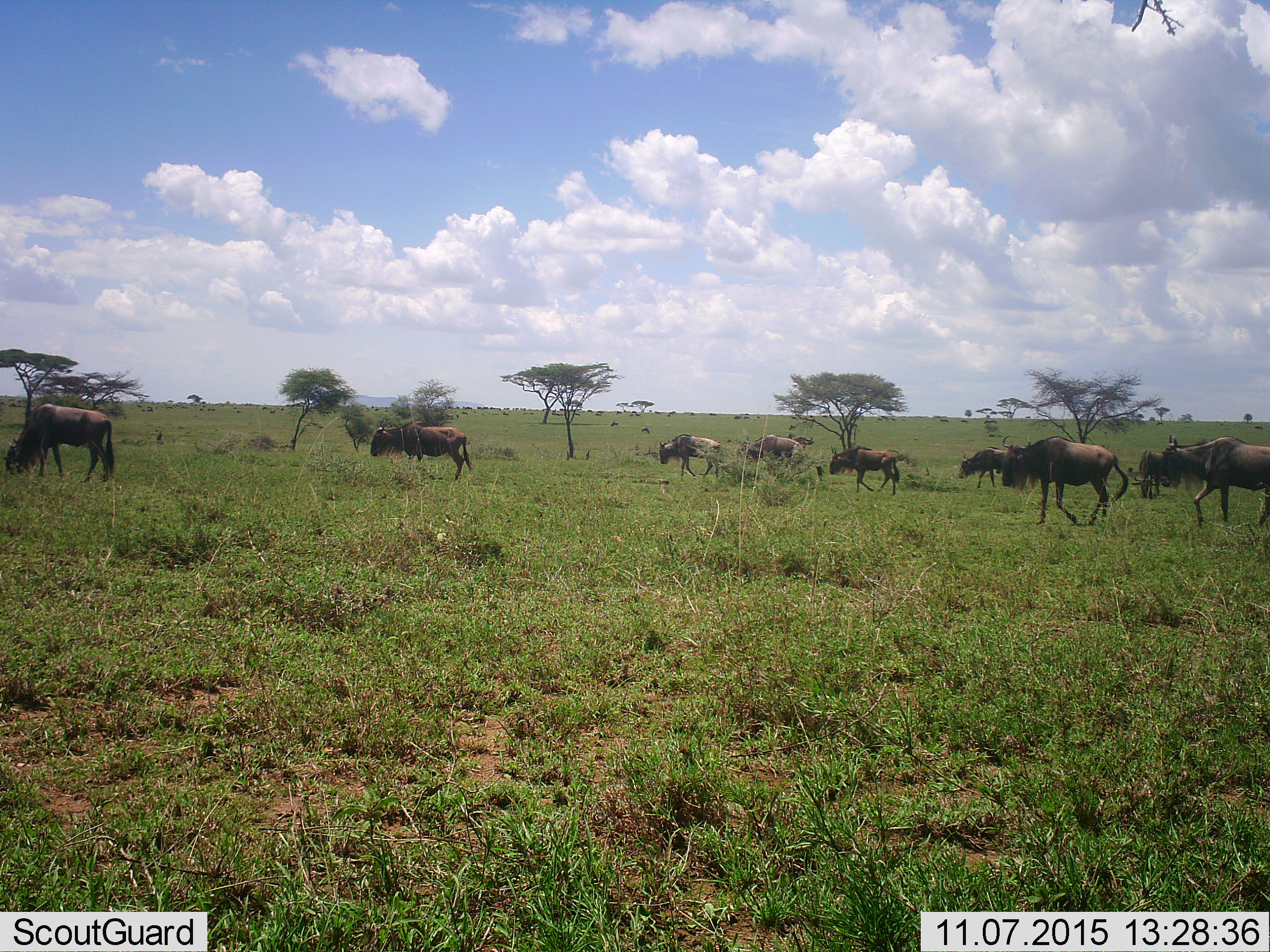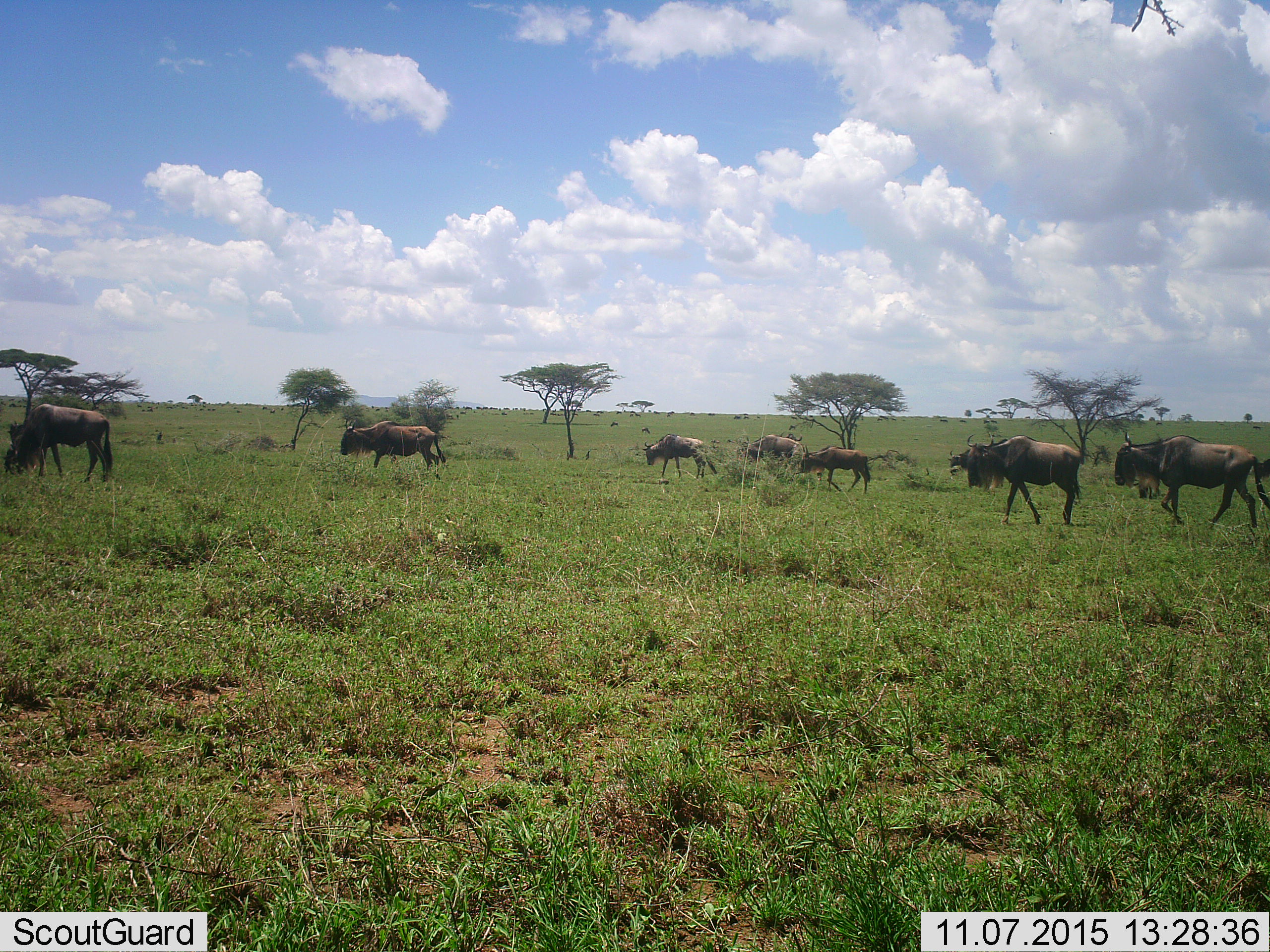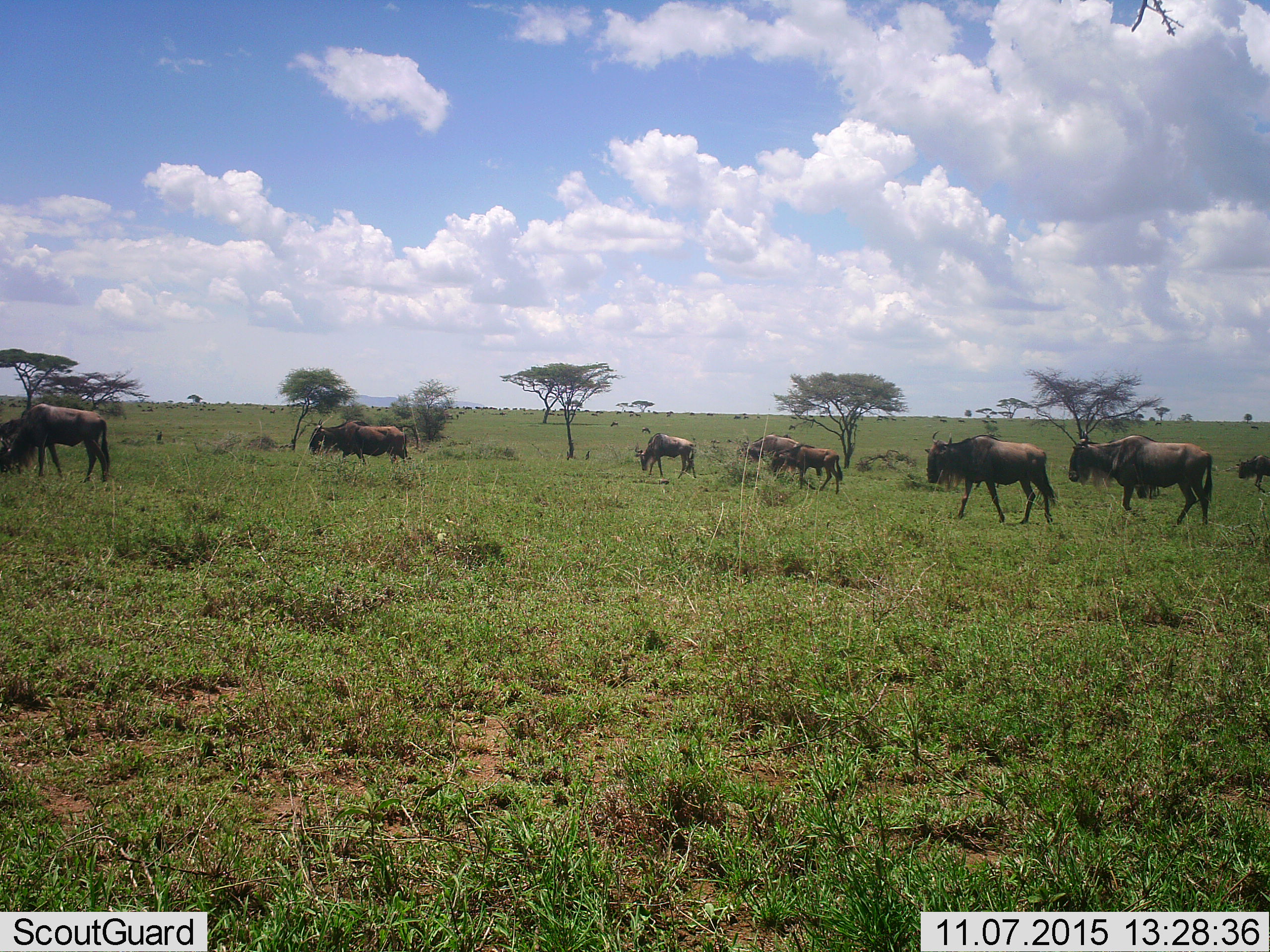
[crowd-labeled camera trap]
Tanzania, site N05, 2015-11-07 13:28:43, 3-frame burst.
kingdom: Animalia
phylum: Chordata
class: Mammalia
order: Artiodactyla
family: Bovidae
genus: Connochaetes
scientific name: Connochaetes taurinus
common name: blue wildebeest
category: wildebeest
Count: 11-50.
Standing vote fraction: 30%.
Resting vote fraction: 0%.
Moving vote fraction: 90%.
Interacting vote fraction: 0%.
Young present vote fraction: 10%.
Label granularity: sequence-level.